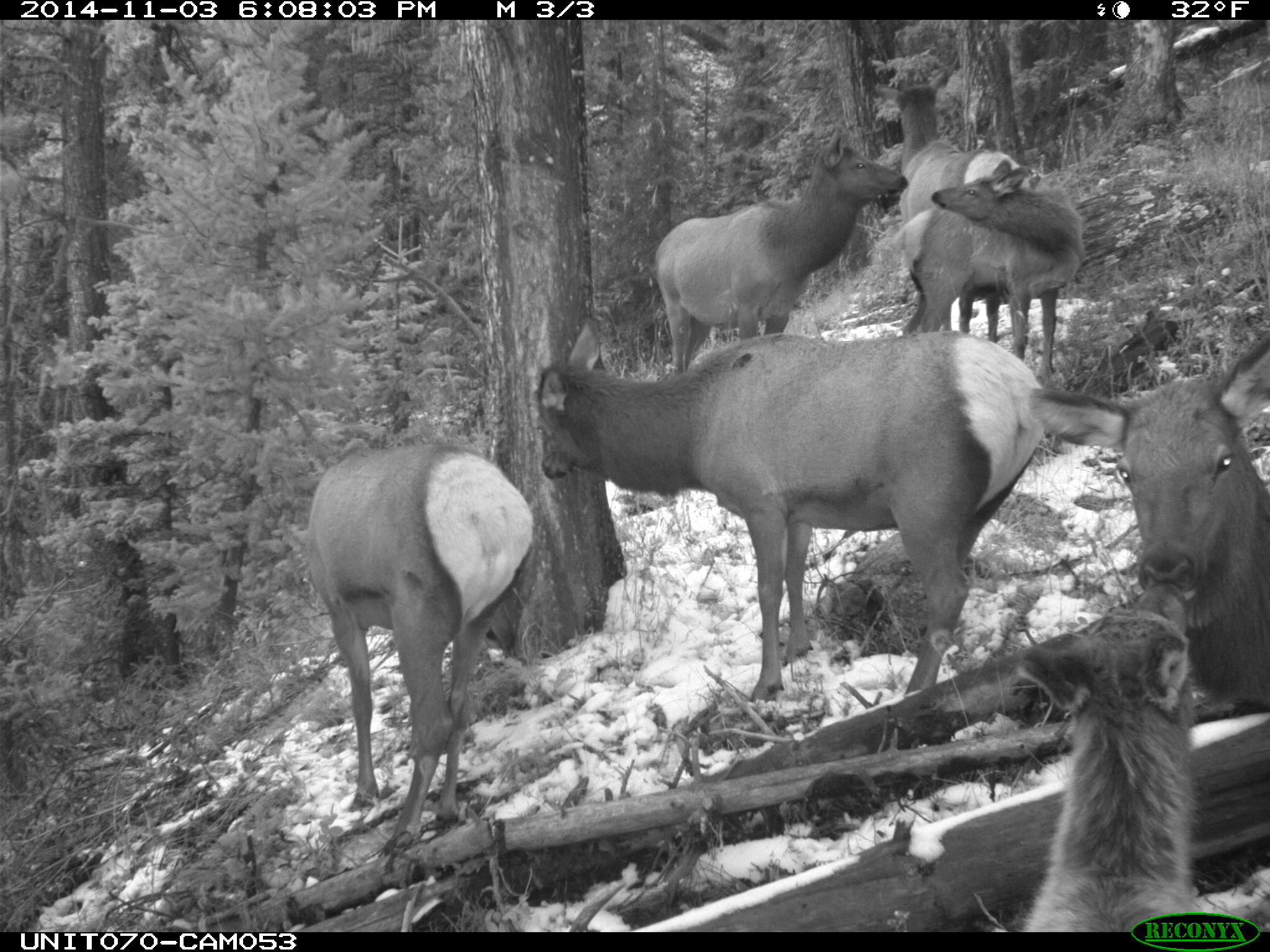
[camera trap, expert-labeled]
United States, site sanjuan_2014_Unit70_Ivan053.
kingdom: Animalia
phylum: Chordata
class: Mammalia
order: Artiodactyla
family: Cervidae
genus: Cervus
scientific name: Cervus elaphus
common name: red deer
Cervus elaphus (red deer).